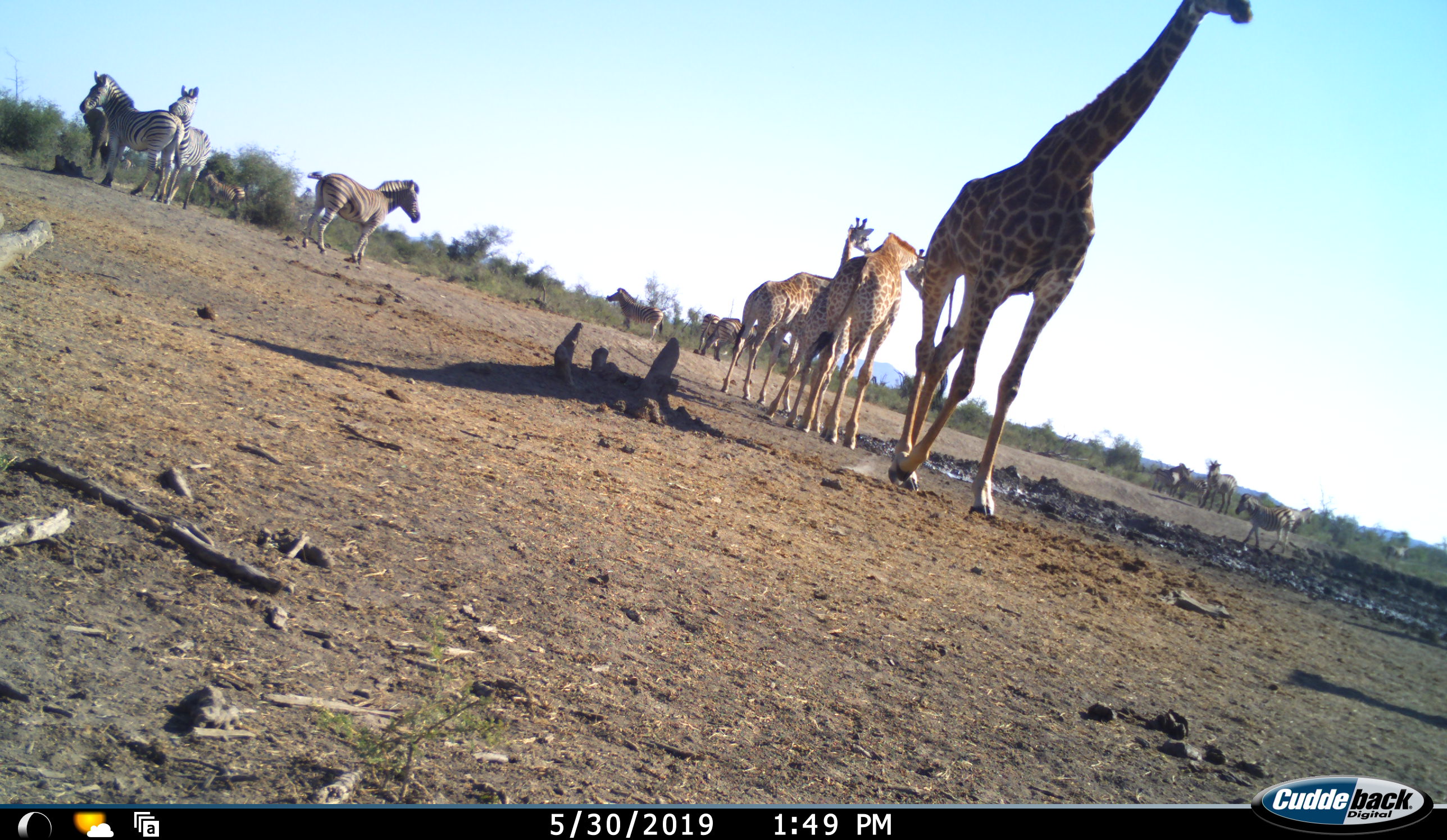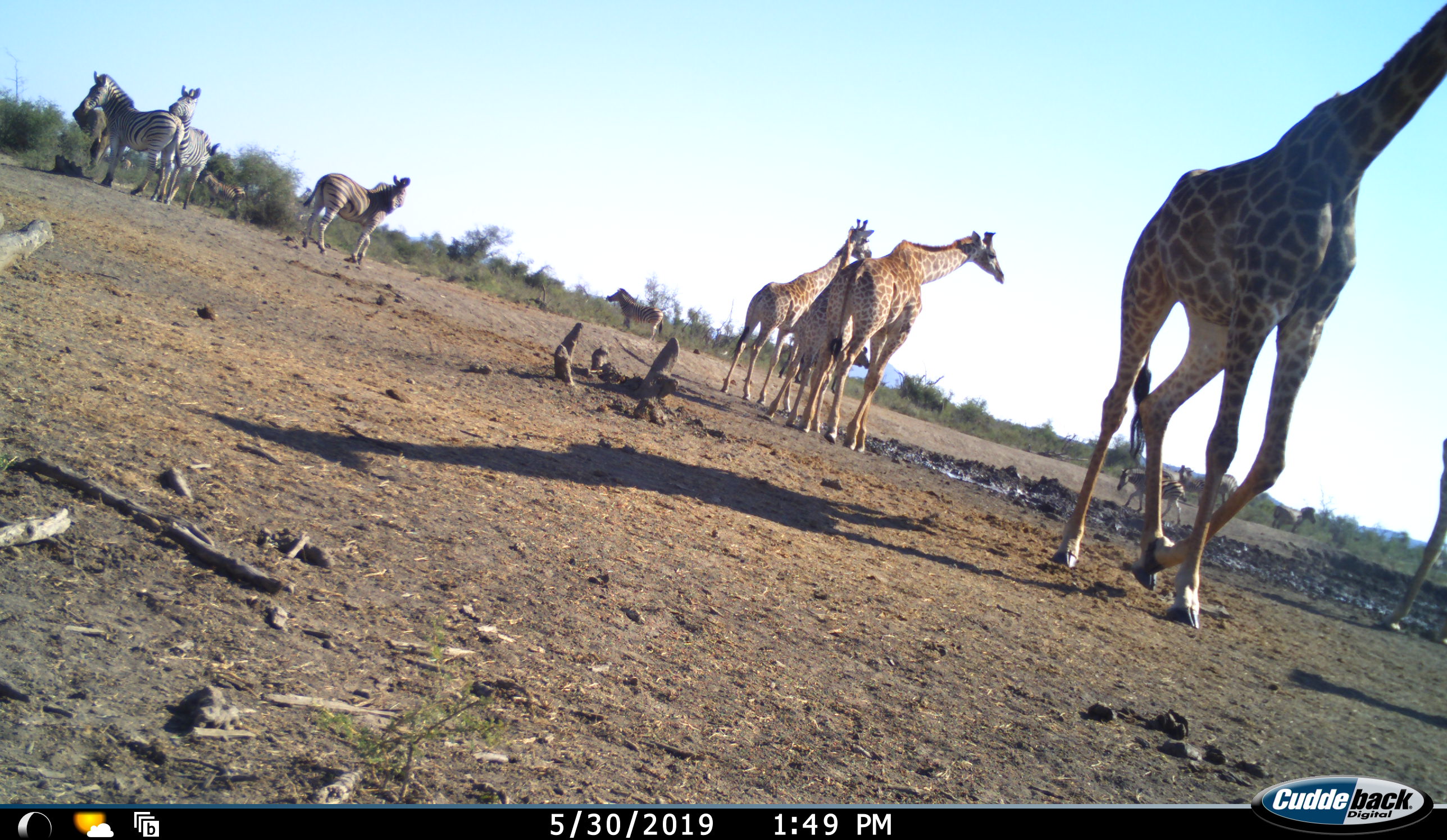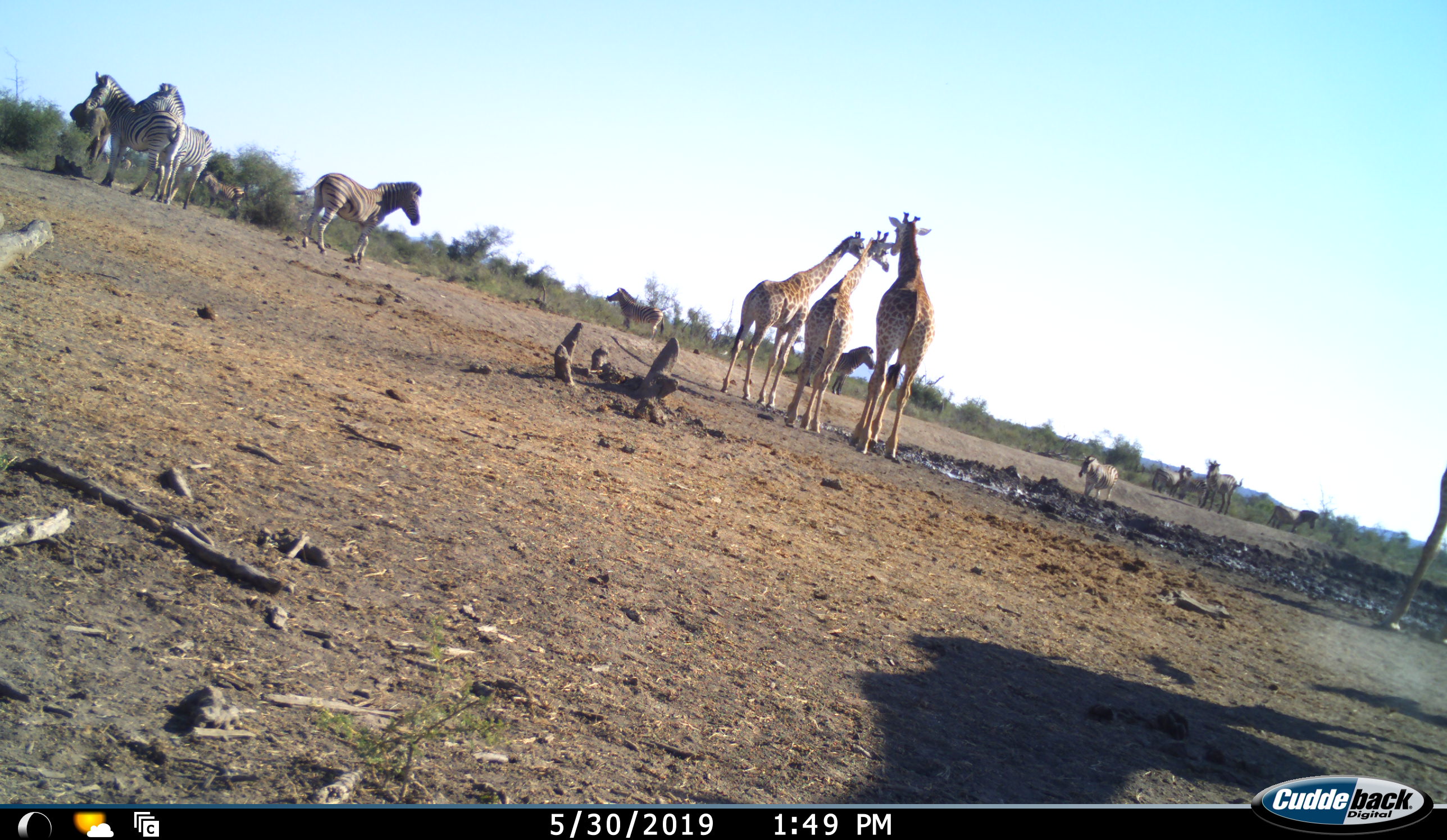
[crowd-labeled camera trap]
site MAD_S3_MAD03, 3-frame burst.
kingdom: Animalia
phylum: Chordata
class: Mammalia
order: Artiodactyla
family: Giraffidae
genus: Giraffa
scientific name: Giraffa camelopardalis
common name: giraffe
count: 5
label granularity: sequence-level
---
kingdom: Animalia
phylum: Chordata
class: Mammalia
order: Perissodactyla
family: Equidae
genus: Equus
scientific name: Equus quagga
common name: plains zebra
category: zebraplains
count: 6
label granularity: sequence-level